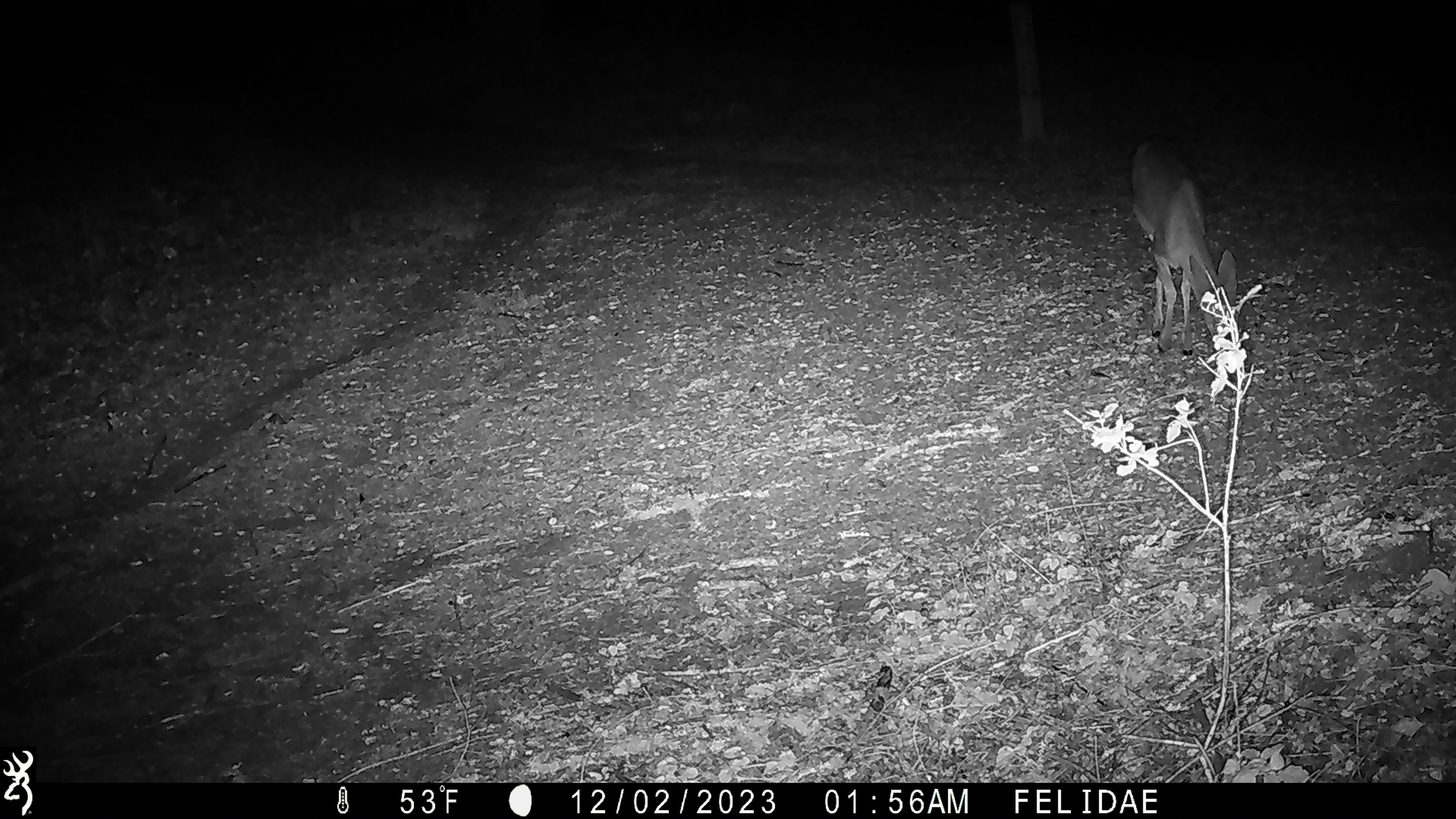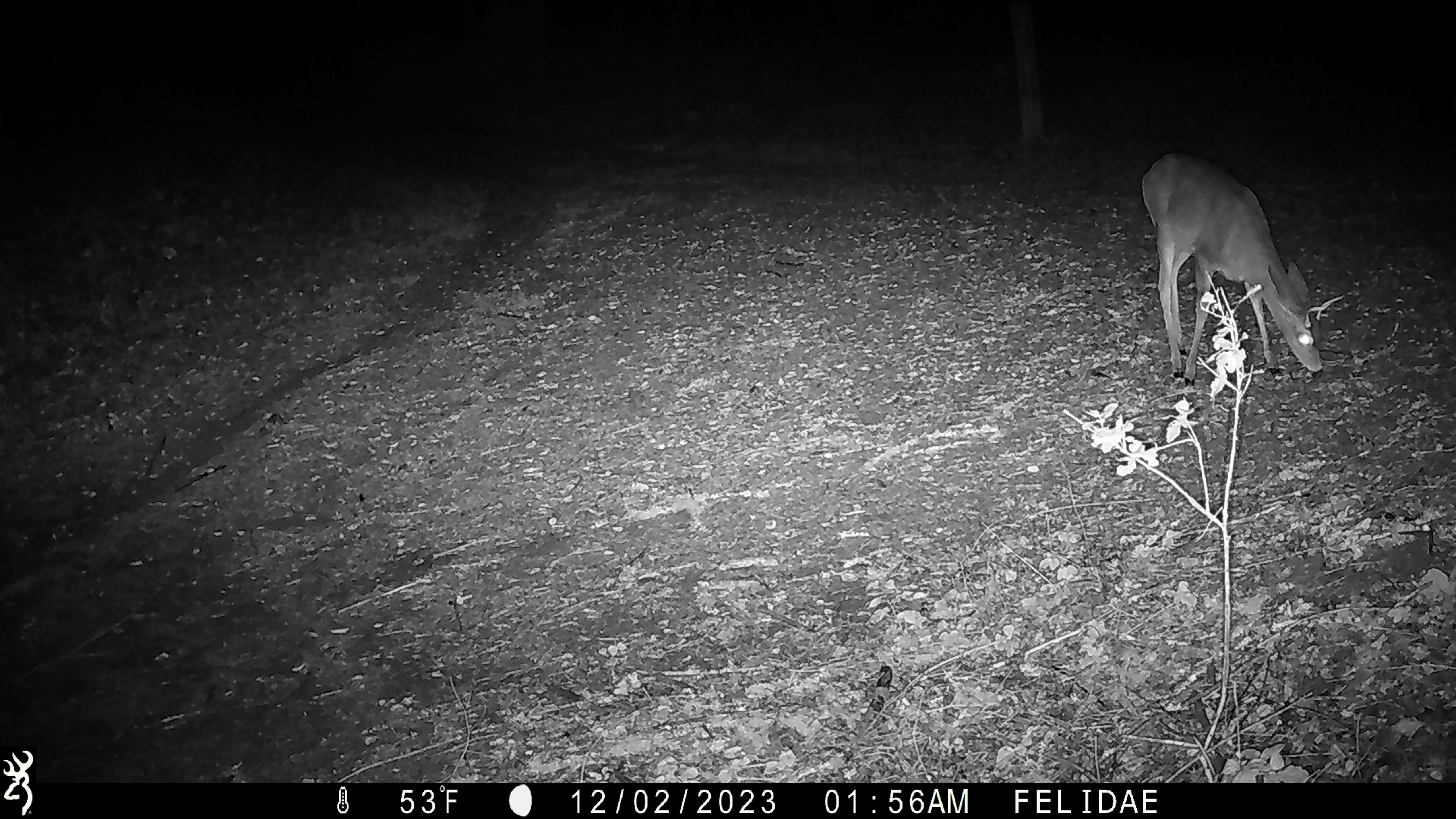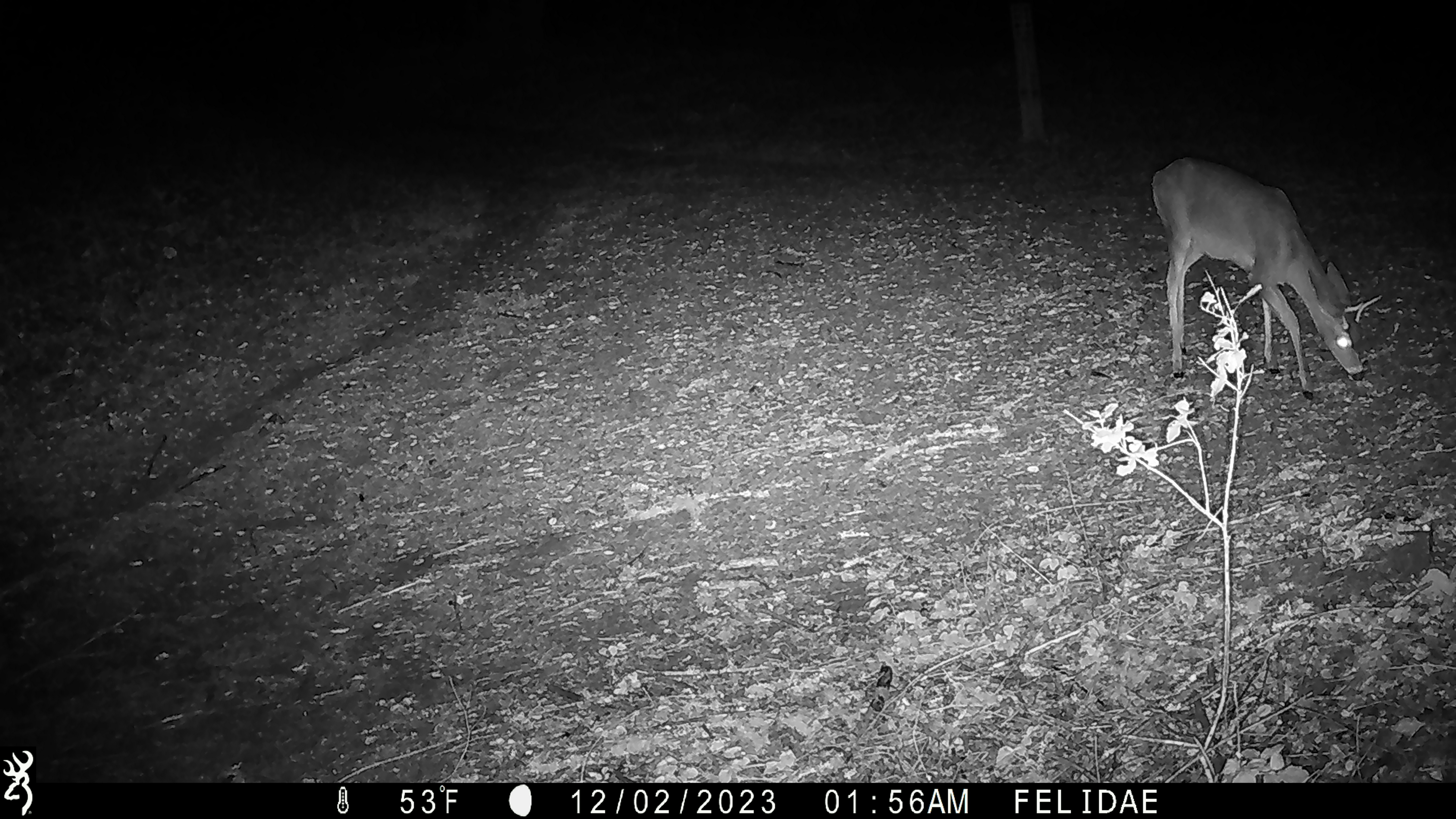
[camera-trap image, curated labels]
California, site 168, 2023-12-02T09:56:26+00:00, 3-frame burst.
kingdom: Animalia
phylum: Chordata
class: Mammalia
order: Artiodactyla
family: Cervidae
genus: Odocoileus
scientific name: Odocoileus hemionus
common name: mule deer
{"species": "mule deer (Odocoileus hemionus)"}